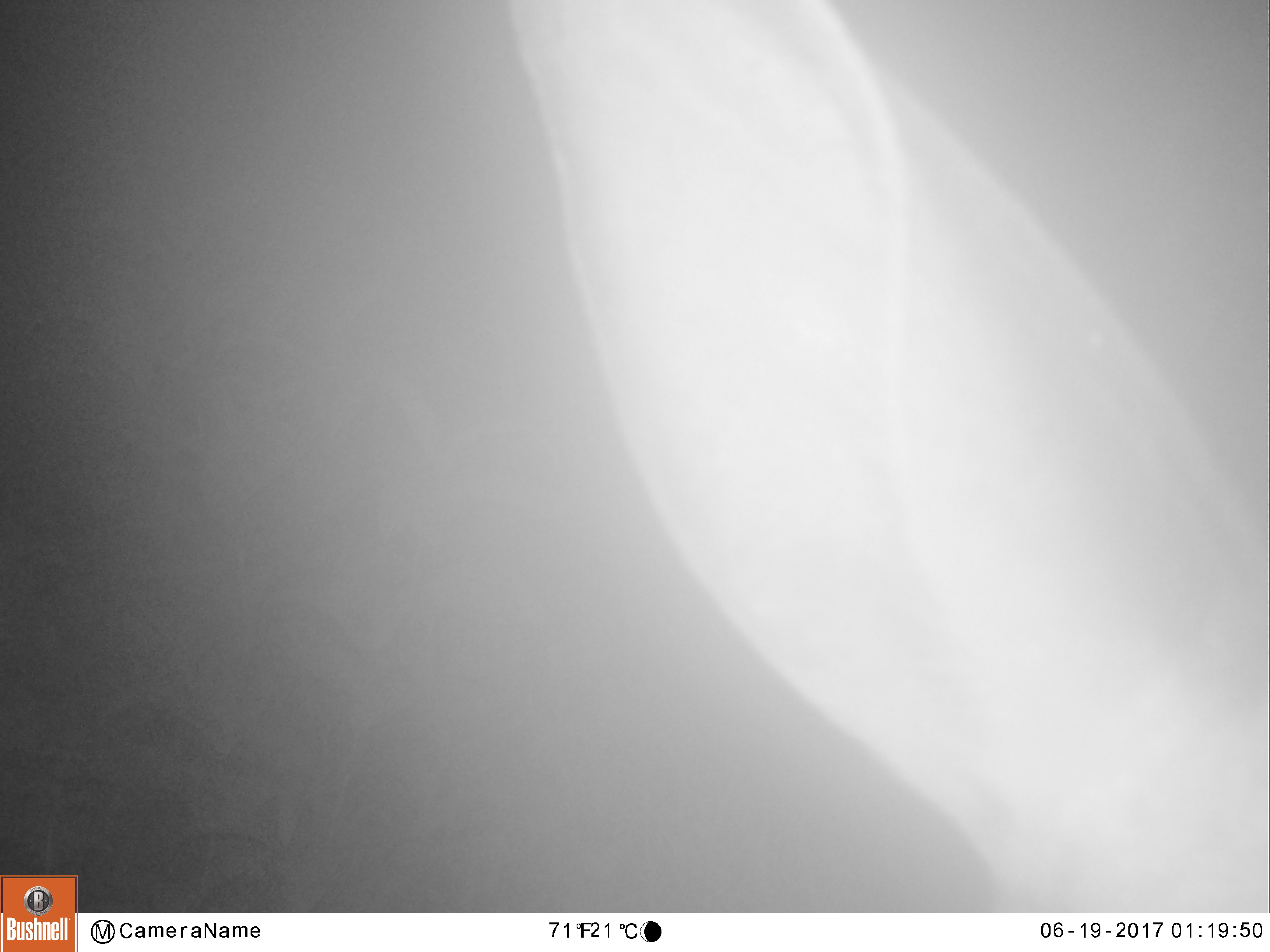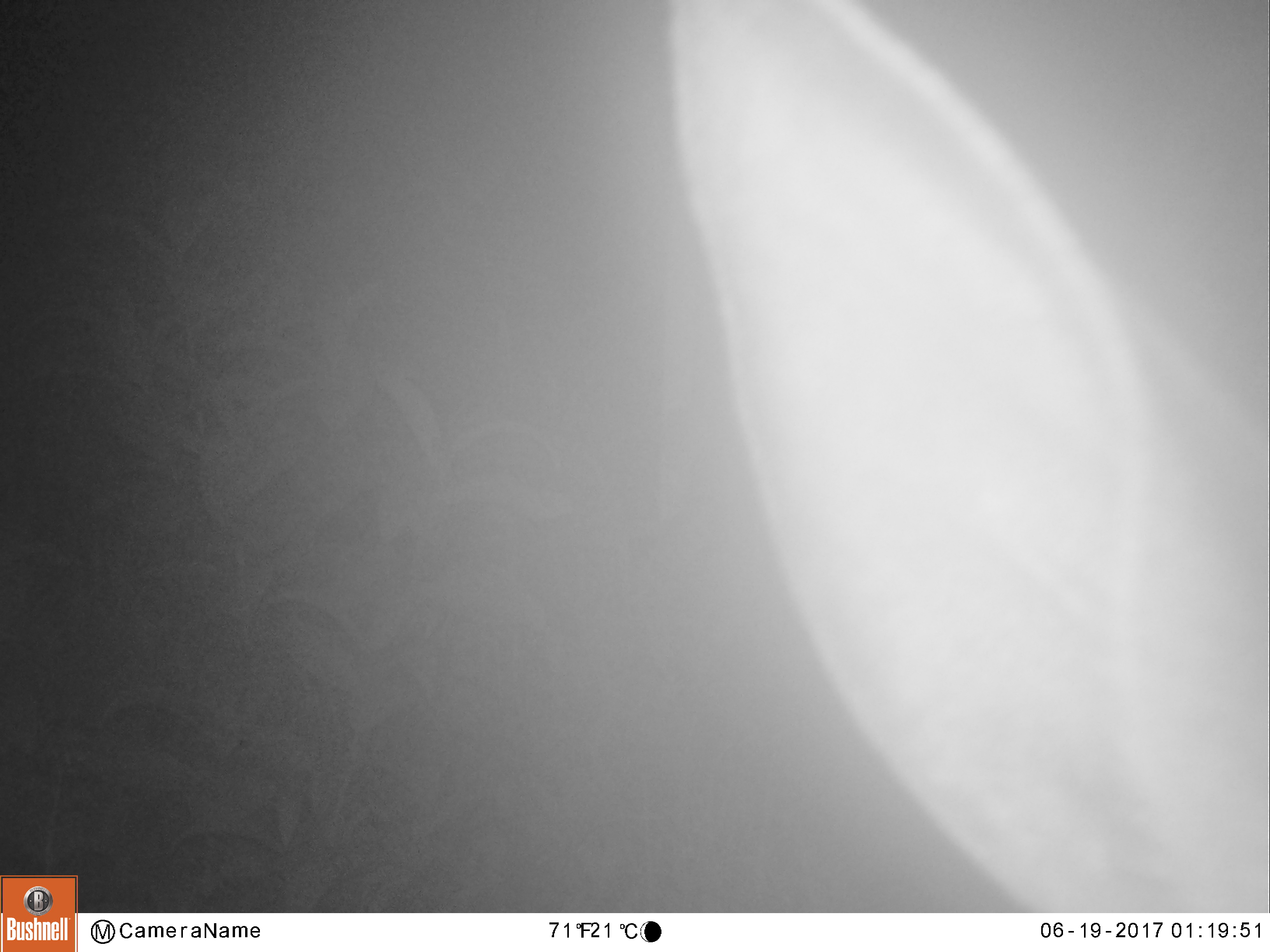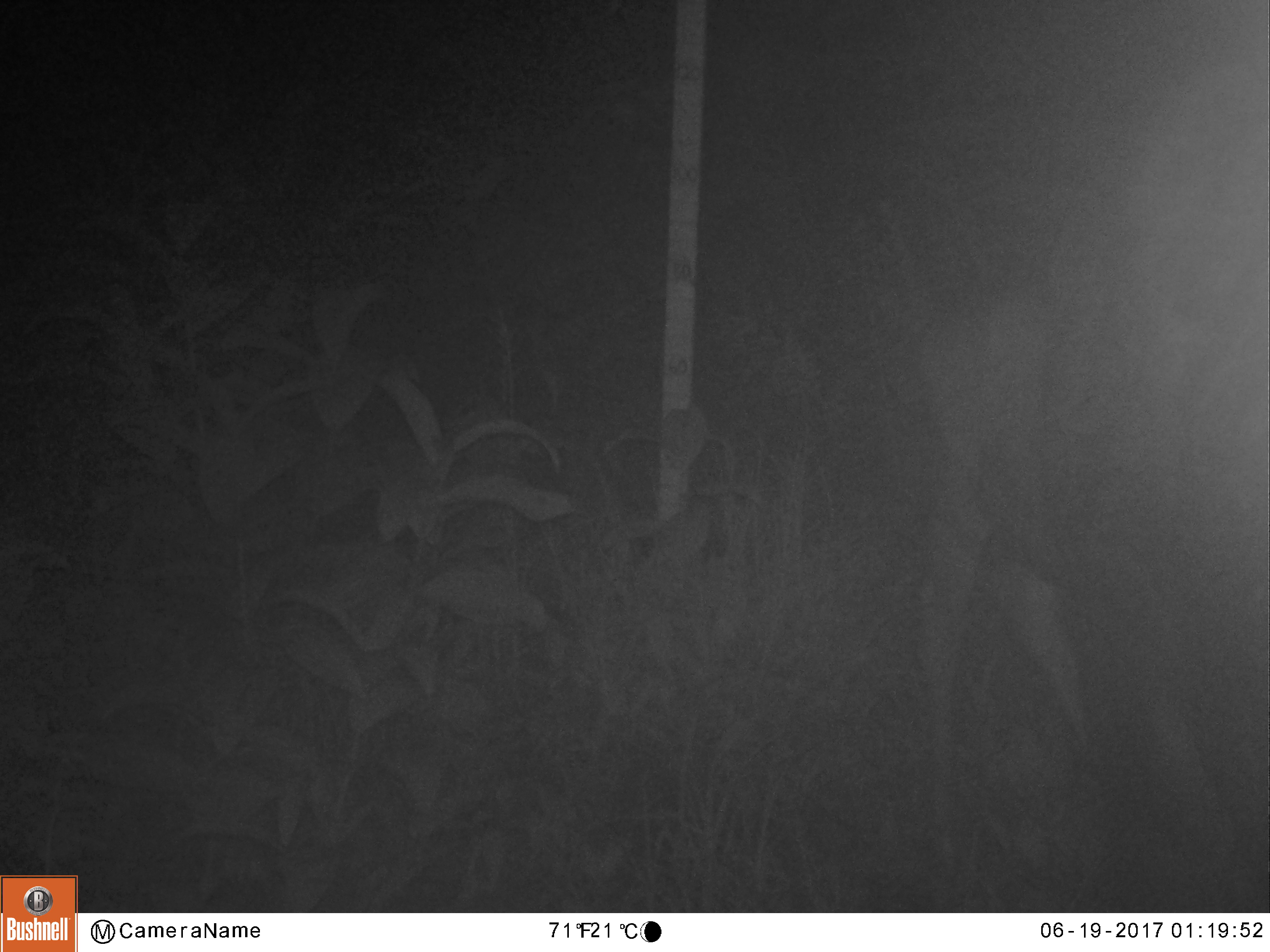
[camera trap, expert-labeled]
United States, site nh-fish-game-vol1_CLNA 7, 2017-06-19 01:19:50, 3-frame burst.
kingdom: Animalia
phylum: Chordata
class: Mammalia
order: Artiodactyla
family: Cervidae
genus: Alces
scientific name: Alces alces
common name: moose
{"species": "moose (Alces alces)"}